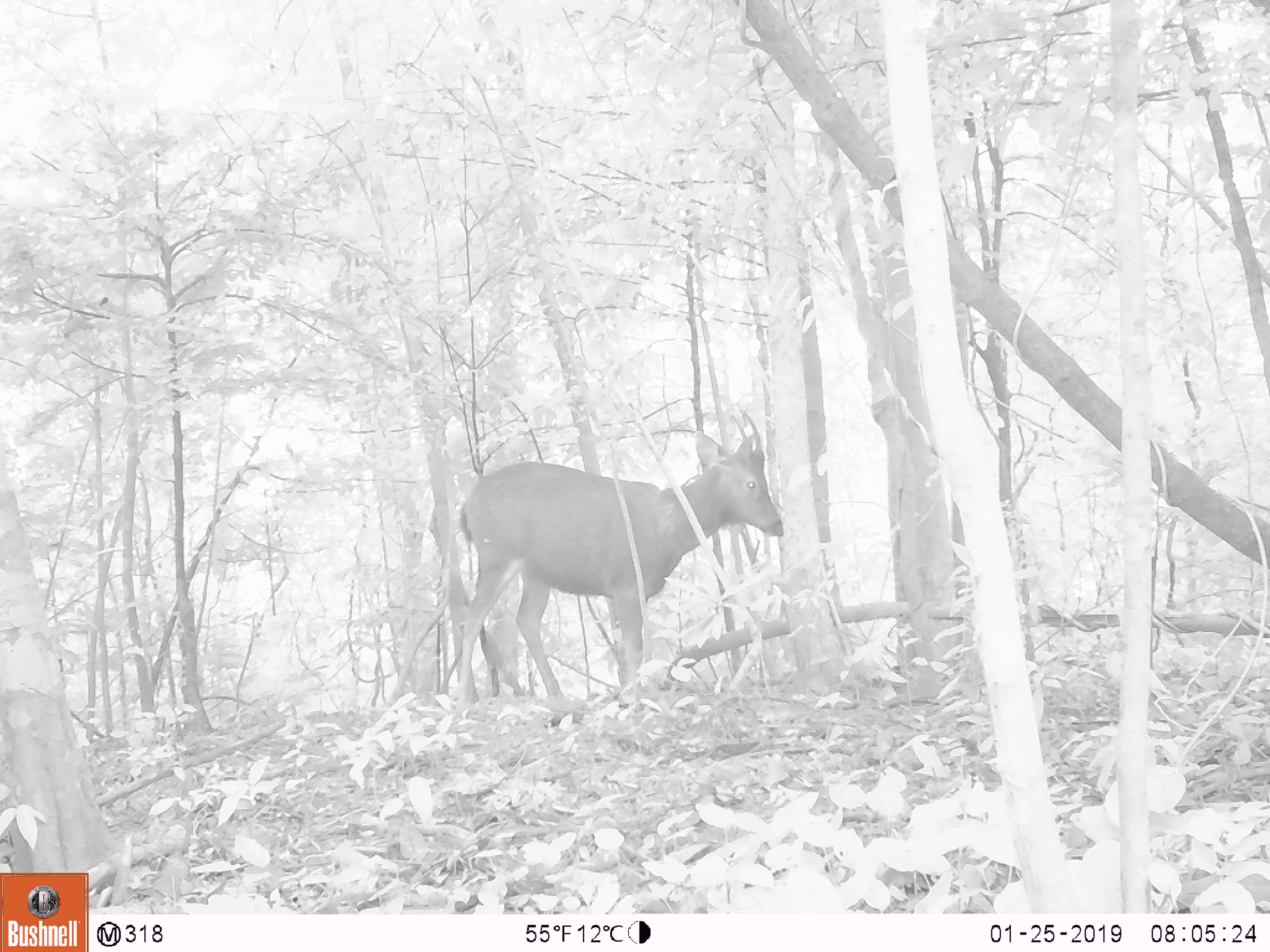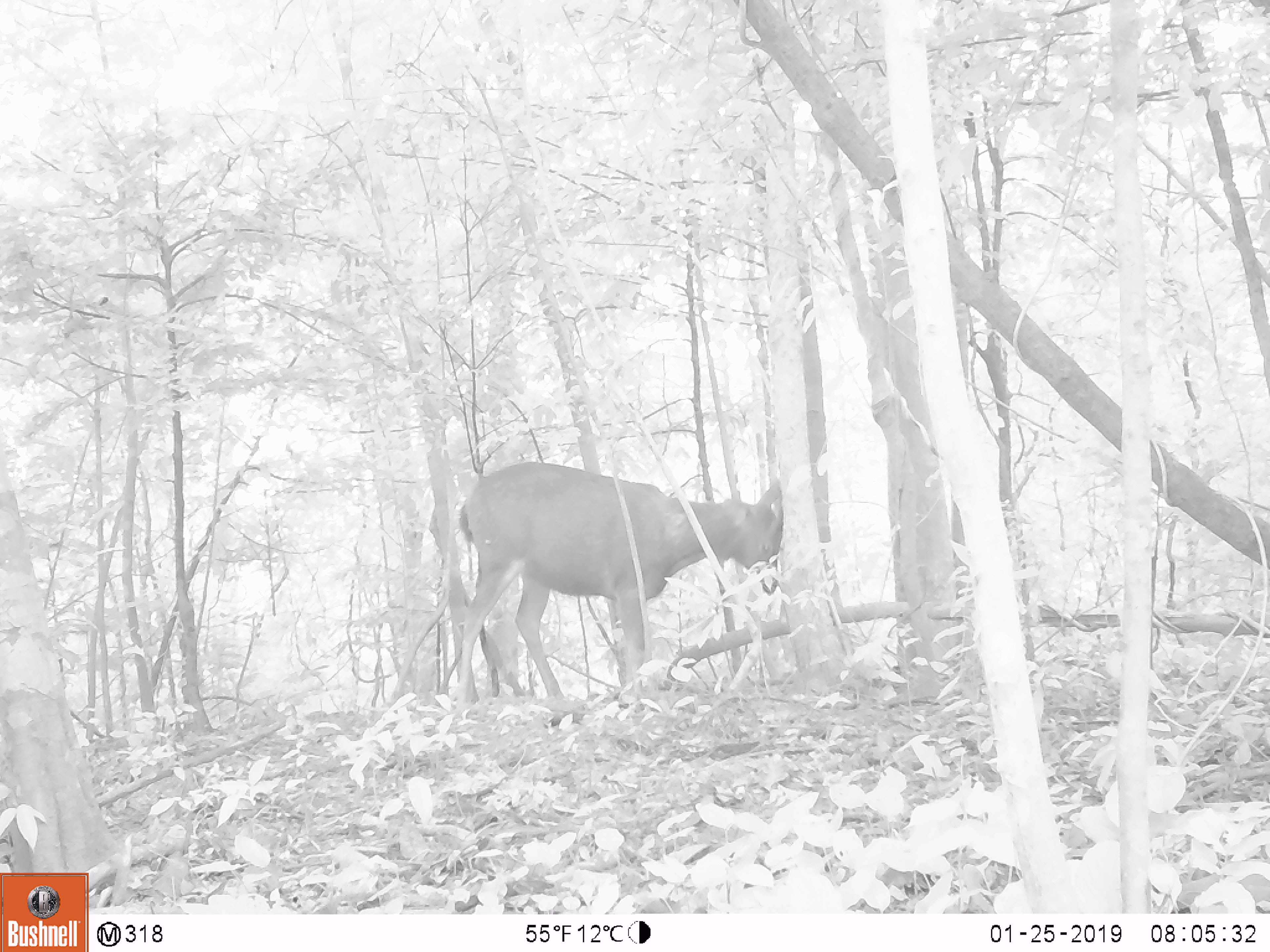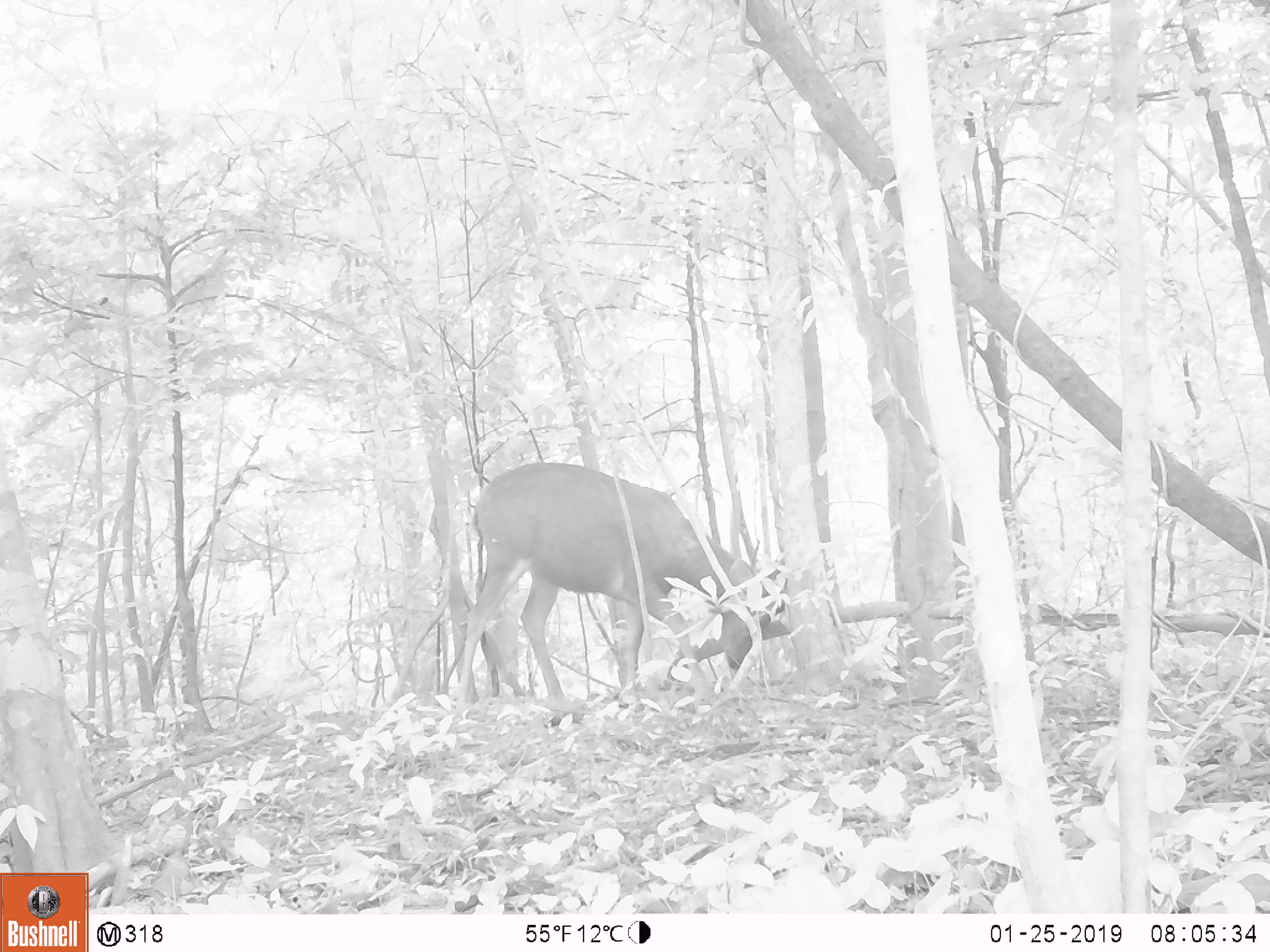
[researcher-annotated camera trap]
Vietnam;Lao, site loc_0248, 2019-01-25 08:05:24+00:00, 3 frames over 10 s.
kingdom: Animalia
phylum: Chordata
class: Mammalia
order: Artiodactyla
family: Cervidae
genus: Rusa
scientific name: Rusa unicolor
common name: sambar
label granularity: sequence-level